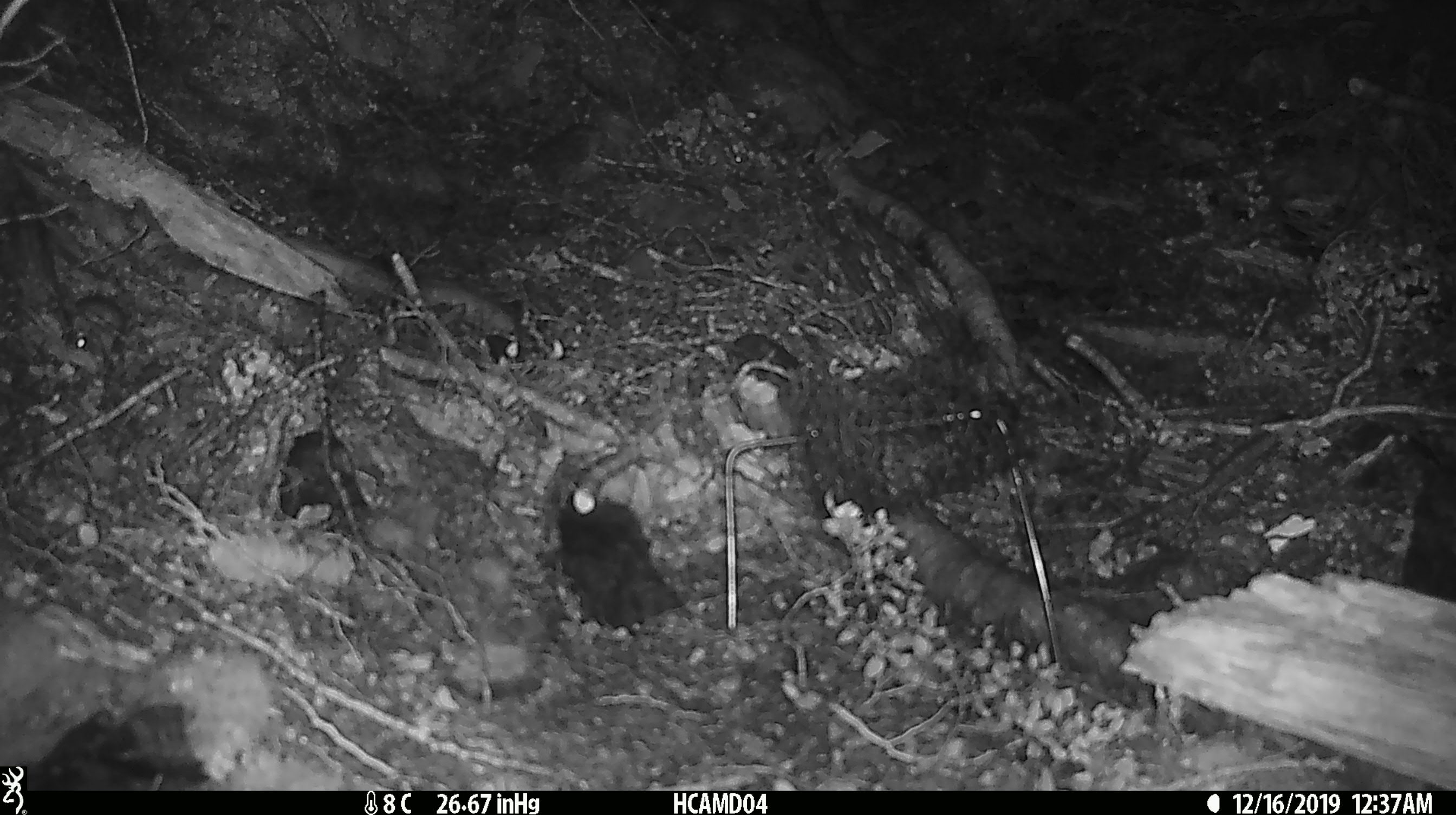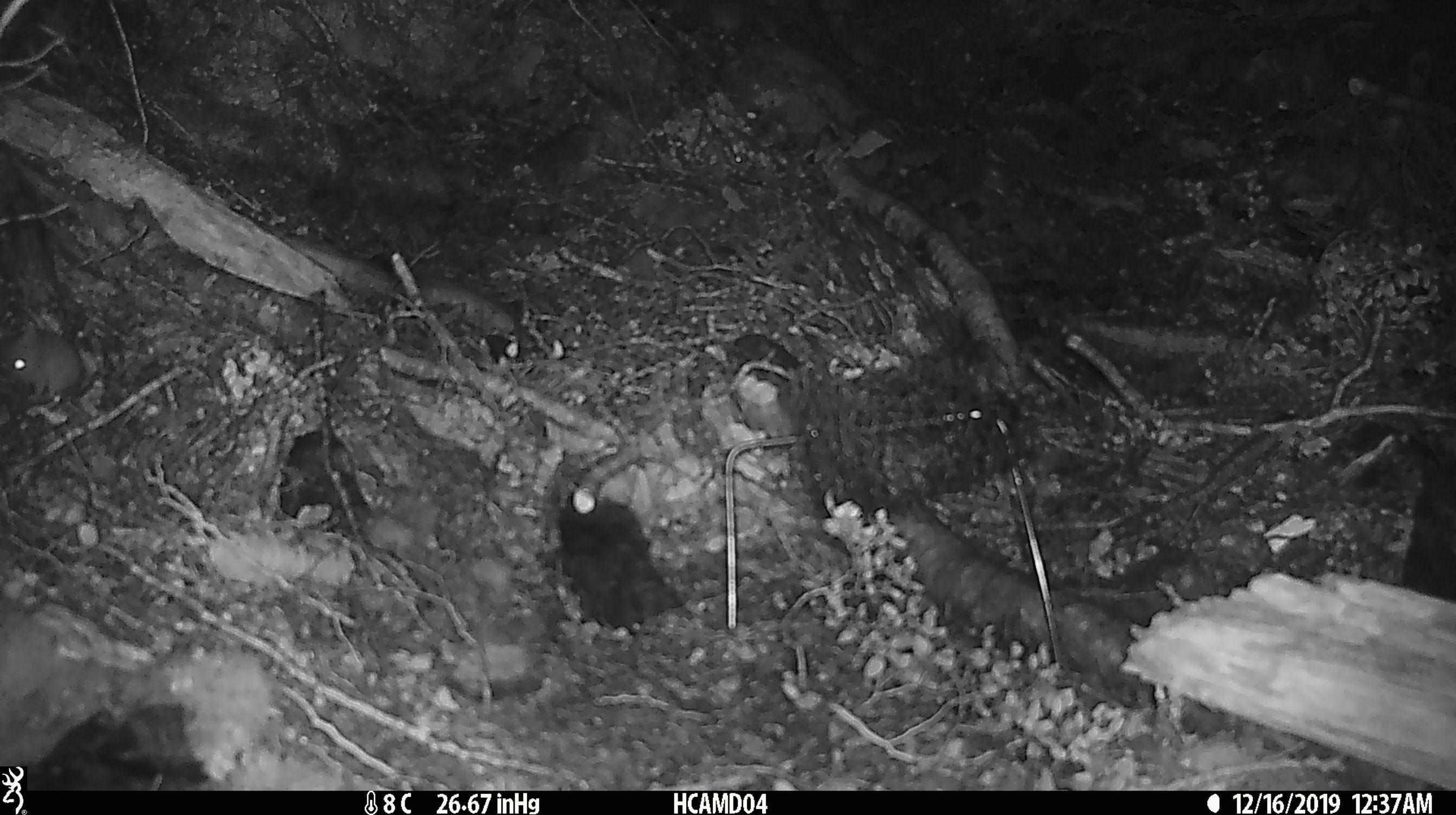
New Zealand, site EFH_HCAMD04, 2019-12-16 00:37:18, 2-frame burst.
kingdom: Animalia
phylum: Chordata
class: Mammalia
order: Rodentia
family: Muridae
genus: Mus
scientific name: Mus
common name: mouse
Mouse (Mus).